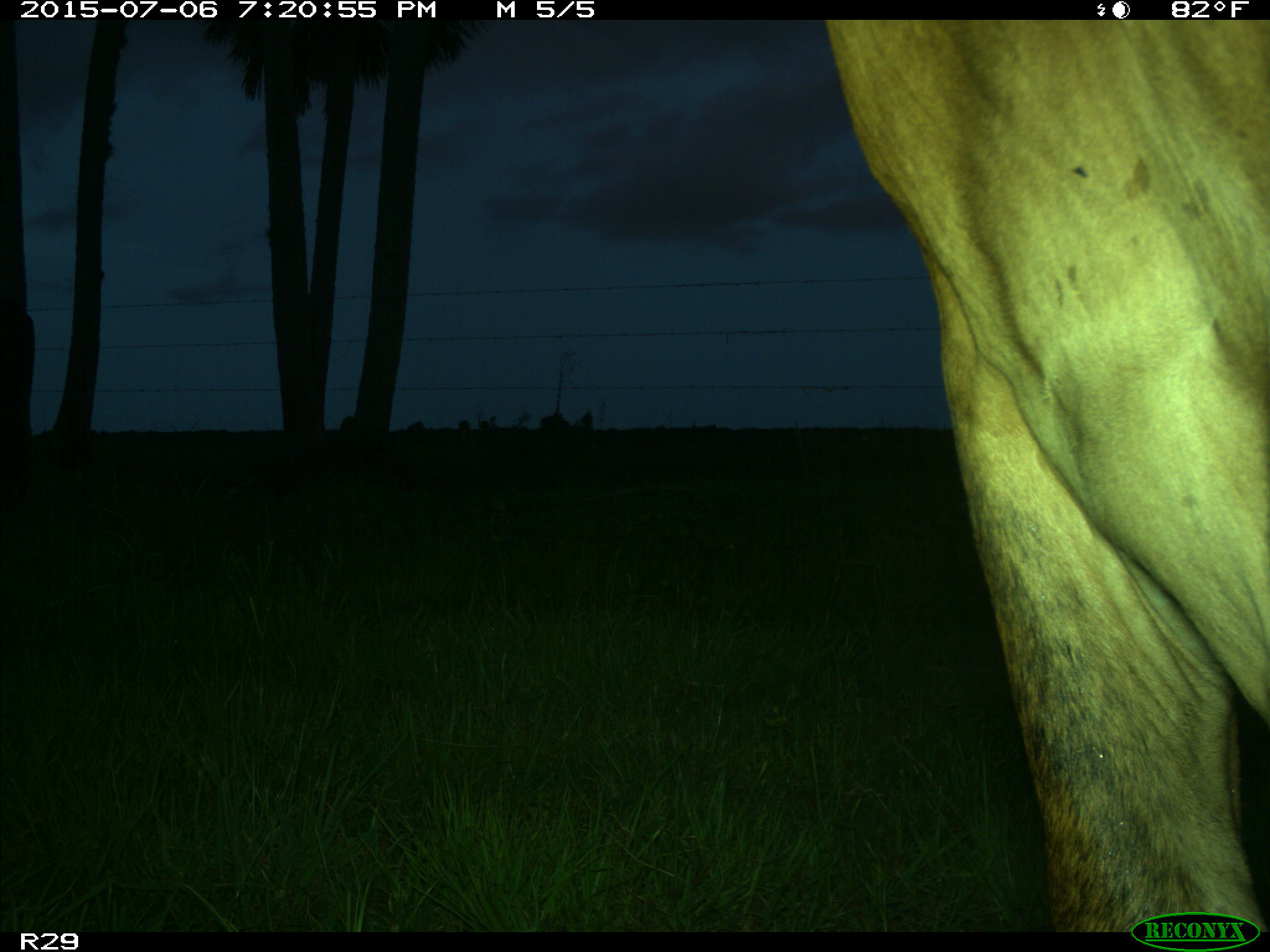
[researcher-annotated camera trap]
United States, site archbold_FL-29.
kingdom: Animalia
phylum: Chordata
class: Mammalia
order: Artiodactyla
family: Bovidae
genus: Bos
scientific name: Bos taurus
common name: domestic cow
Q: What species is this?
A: Bos taurus (domestic cow).